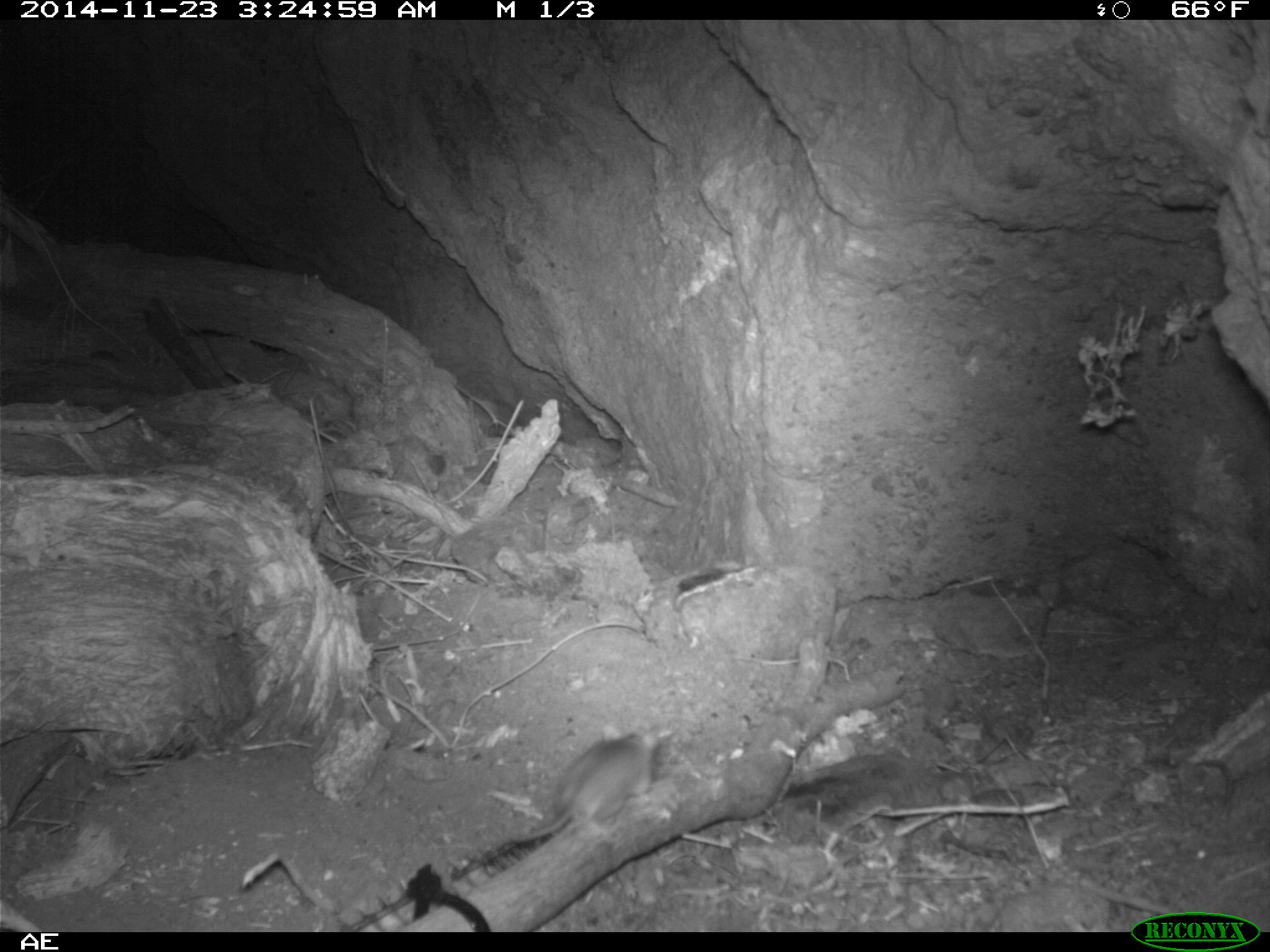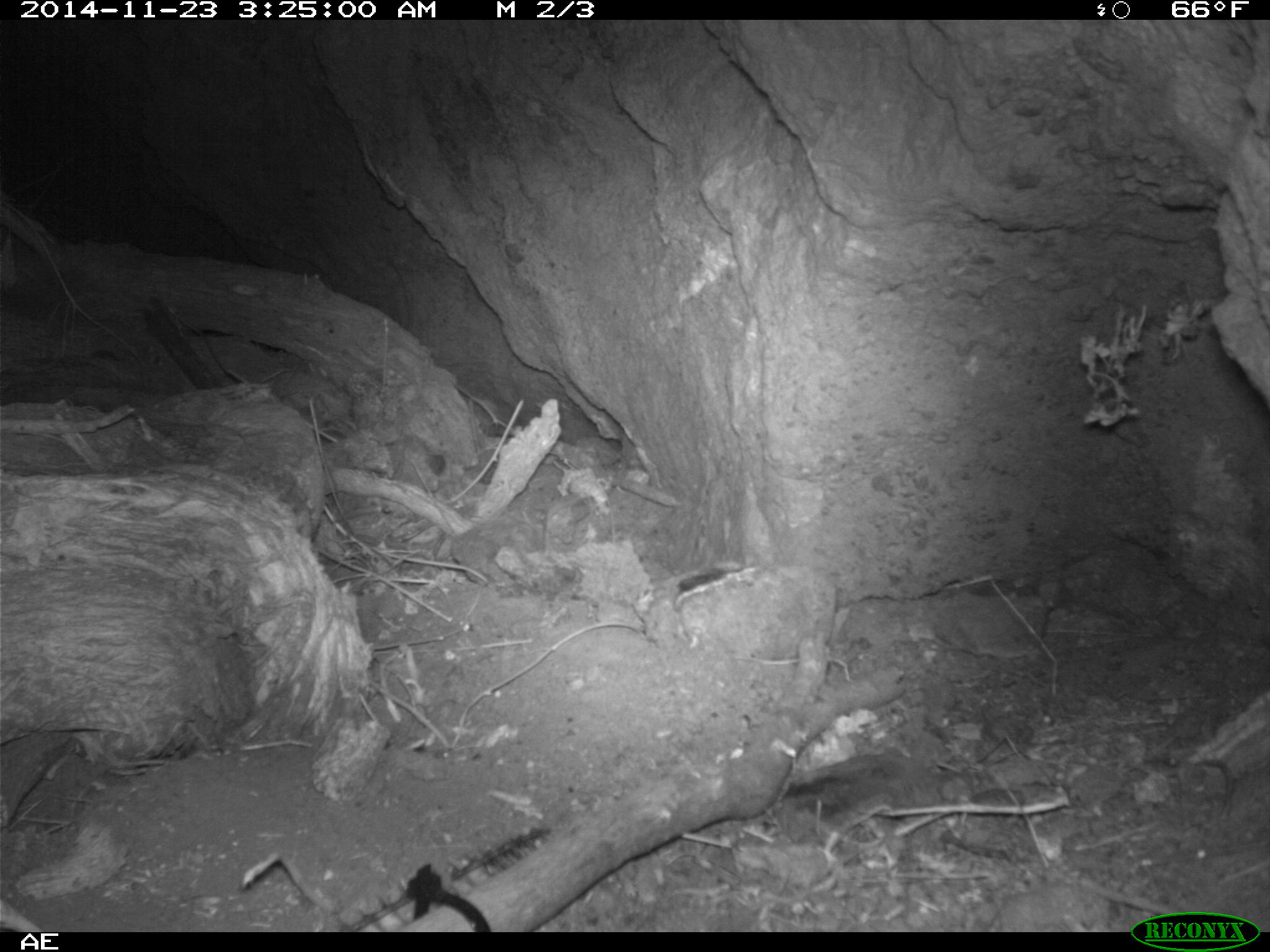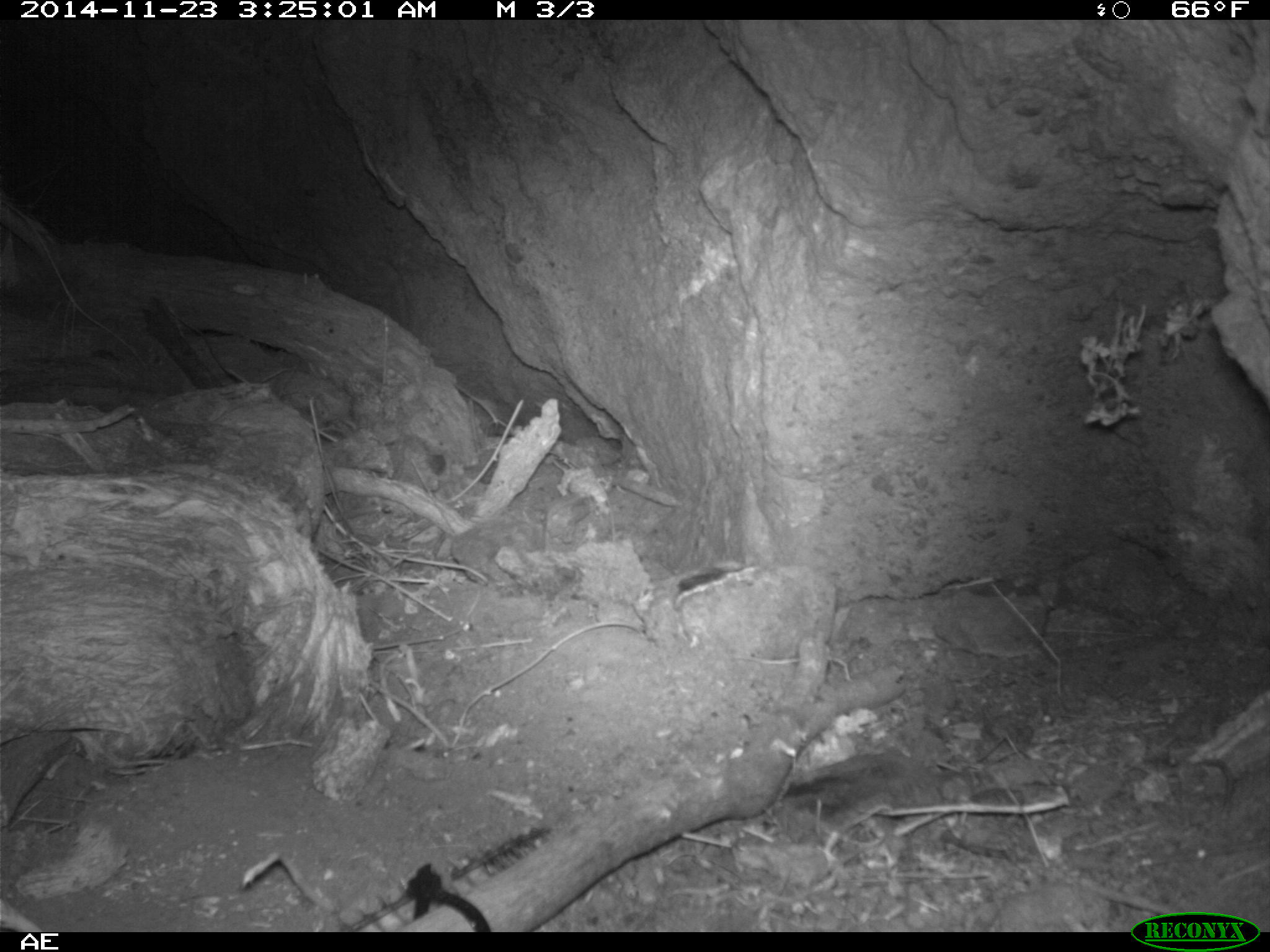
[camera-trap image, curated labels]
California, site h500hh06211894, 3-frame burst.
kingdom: Animalia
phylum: Chordata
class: Mammalia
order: Rodentia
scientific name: Rodentia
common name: rodent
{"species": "rodent (Rodentia)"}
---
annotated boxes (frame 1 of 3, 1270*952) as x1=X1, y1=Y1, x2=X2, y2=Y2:
rodent: x1=512, y1=724, x2=659, y2=843